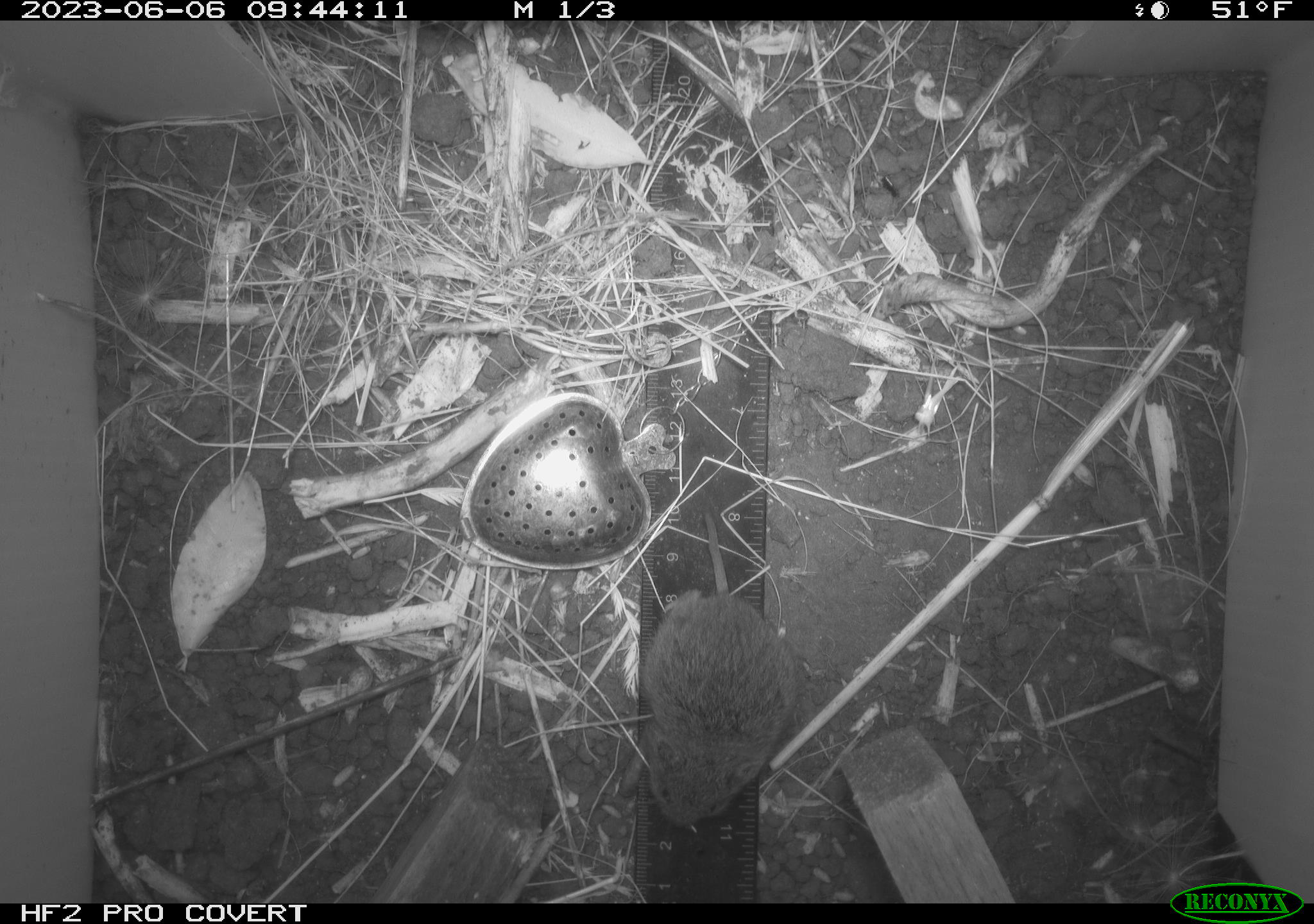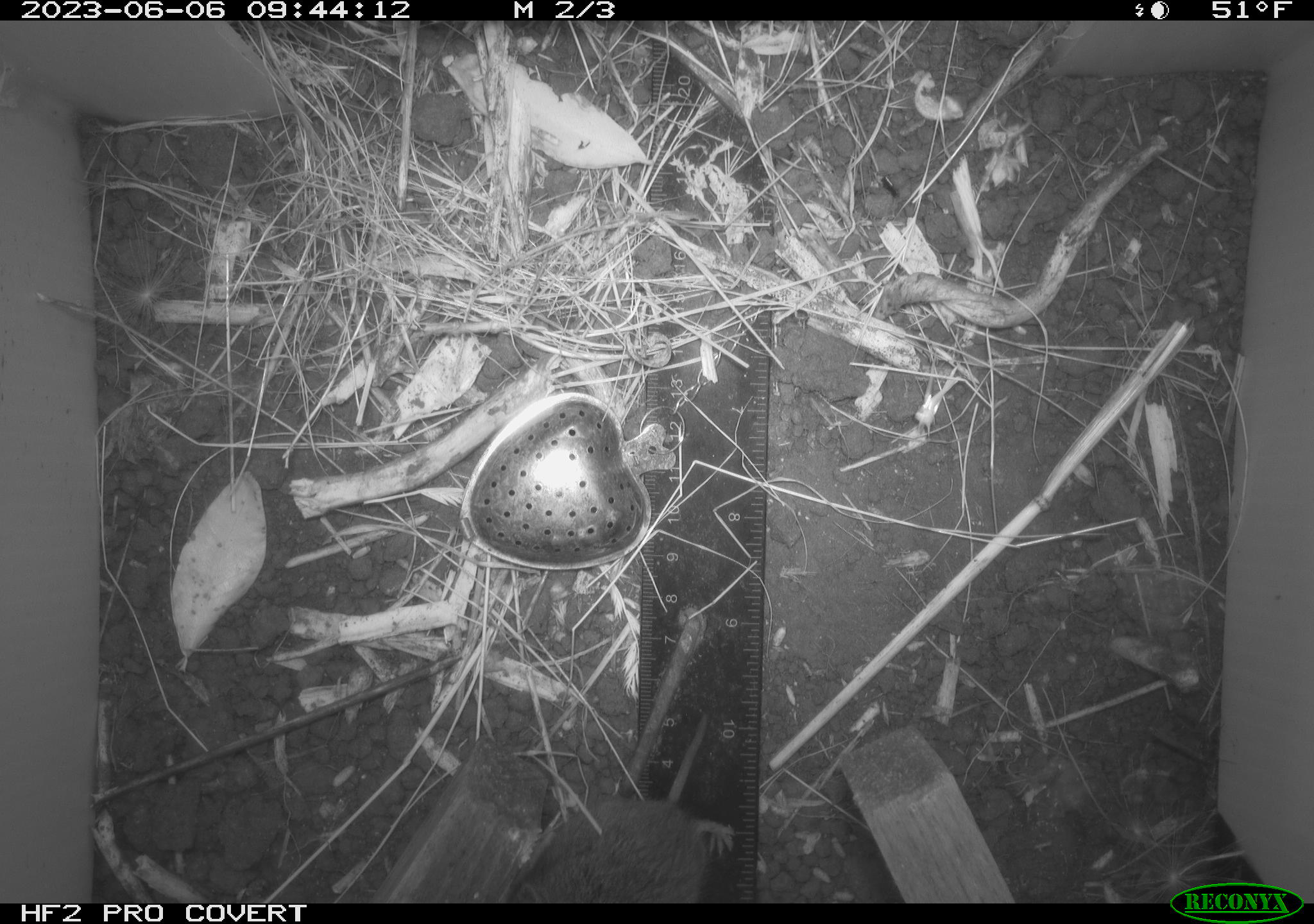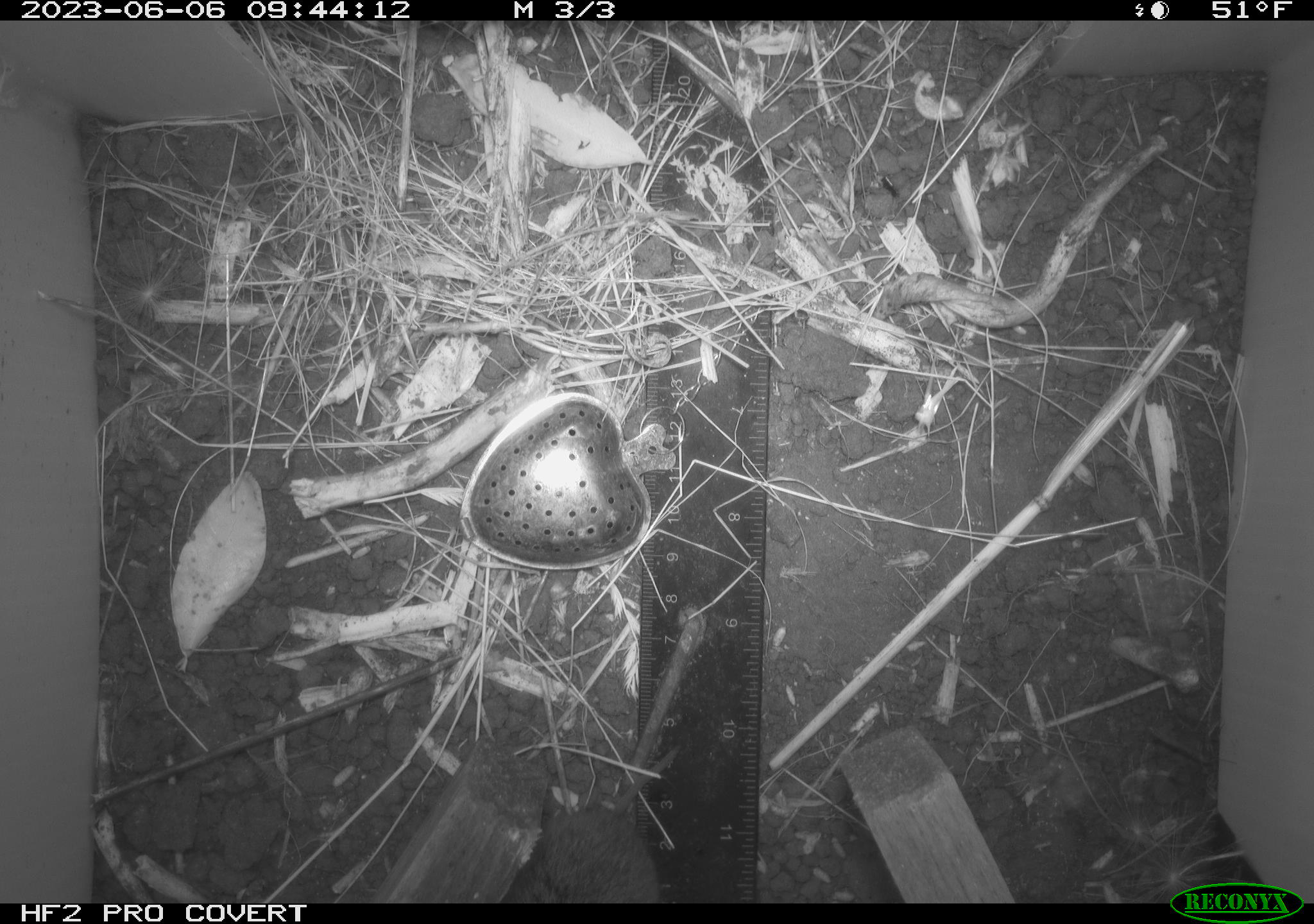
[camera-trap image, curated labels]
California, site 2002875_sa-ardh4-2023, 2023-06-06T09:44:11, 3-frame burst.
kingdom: Animalia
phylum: Chordata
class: Mammalia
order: Rodentia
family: Cricetidae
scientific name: Arvicolinae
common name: voles, lemmings, and muskrats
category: arvicolinae subfamily